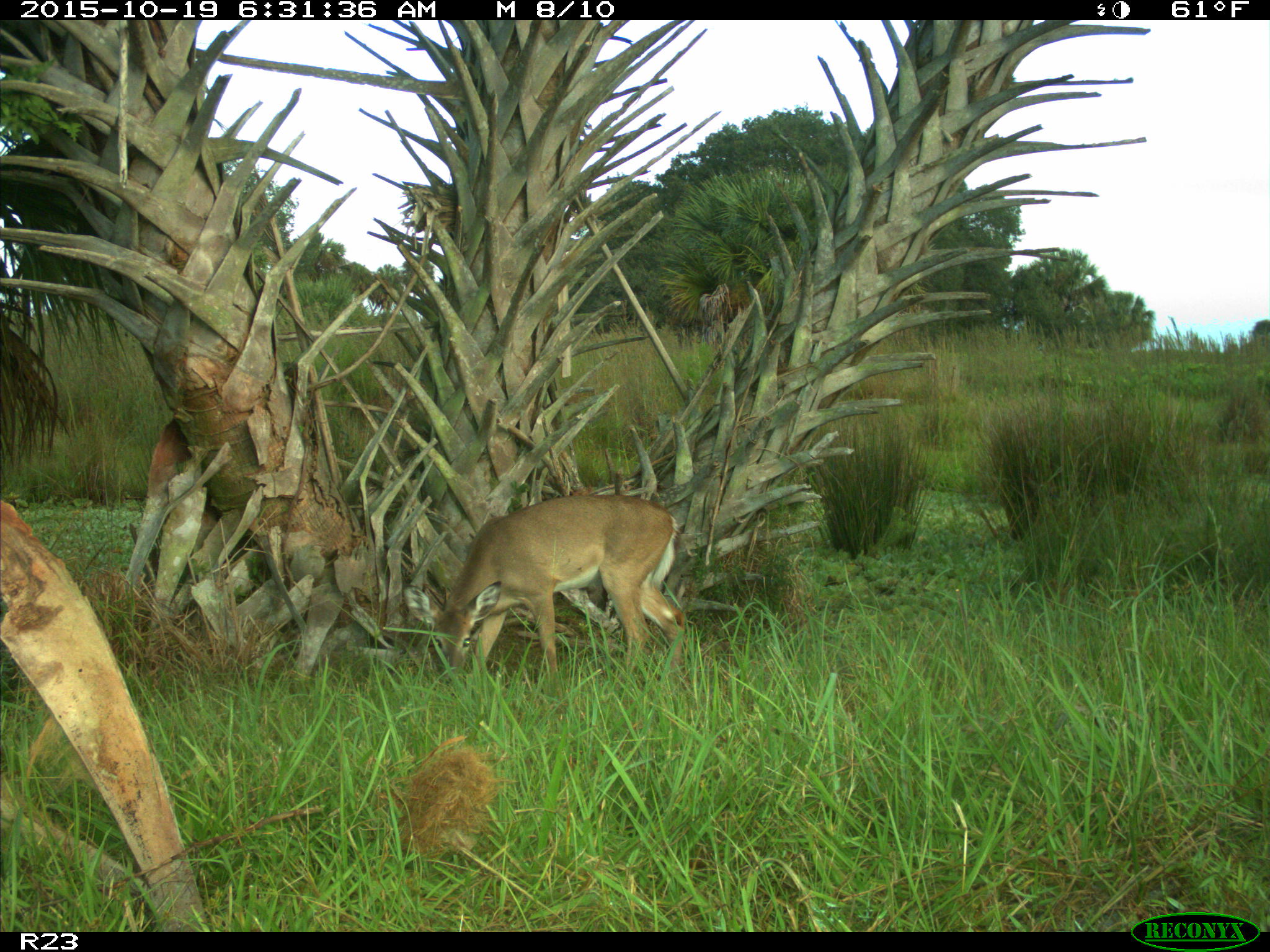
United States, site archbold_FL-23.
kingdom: Animalia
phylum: Chordata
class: Mammalia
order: Artiodactyla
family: Cervidae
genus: Odocoileus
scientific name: Odocoileus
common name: deer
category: unidentified deer